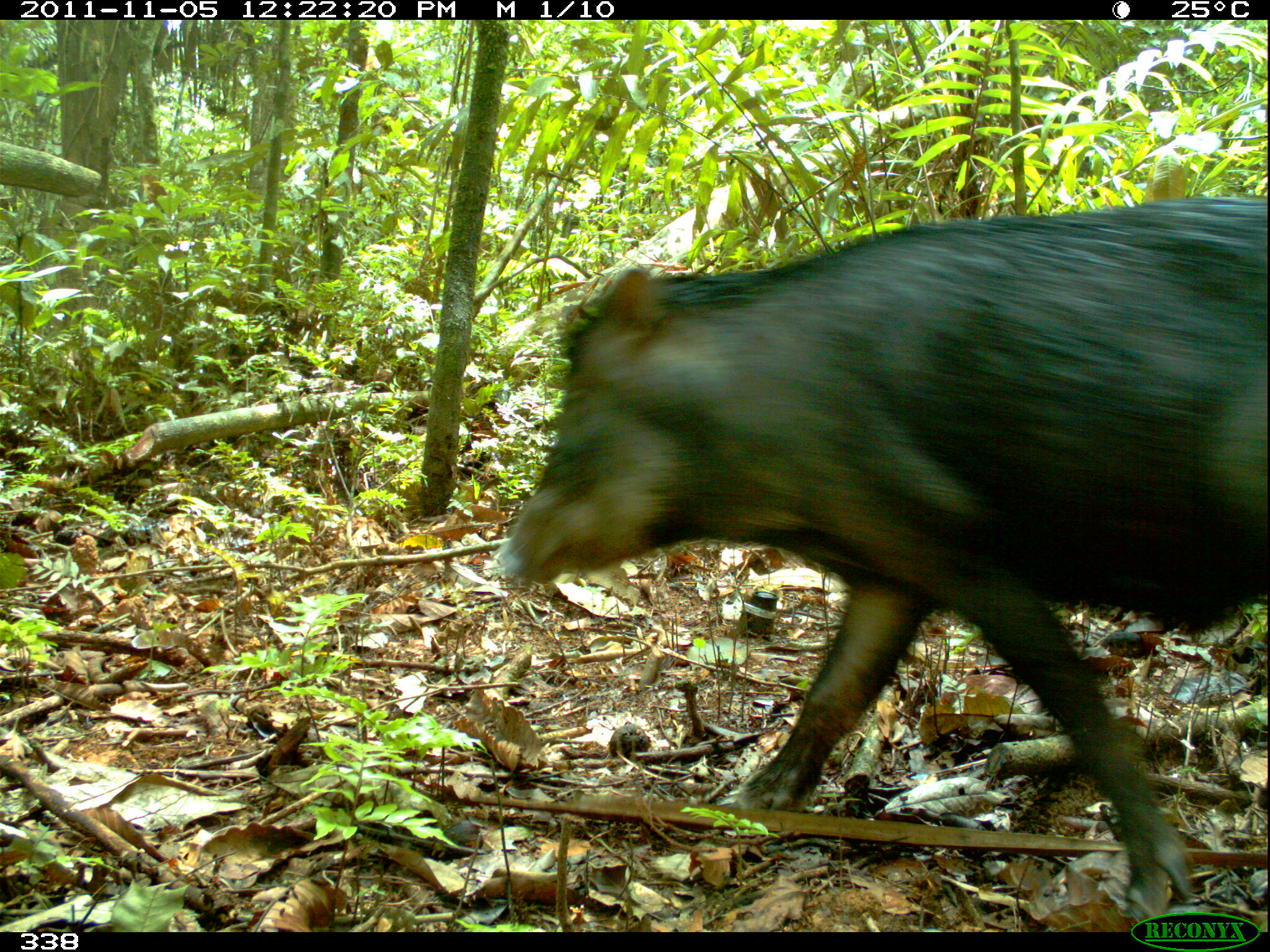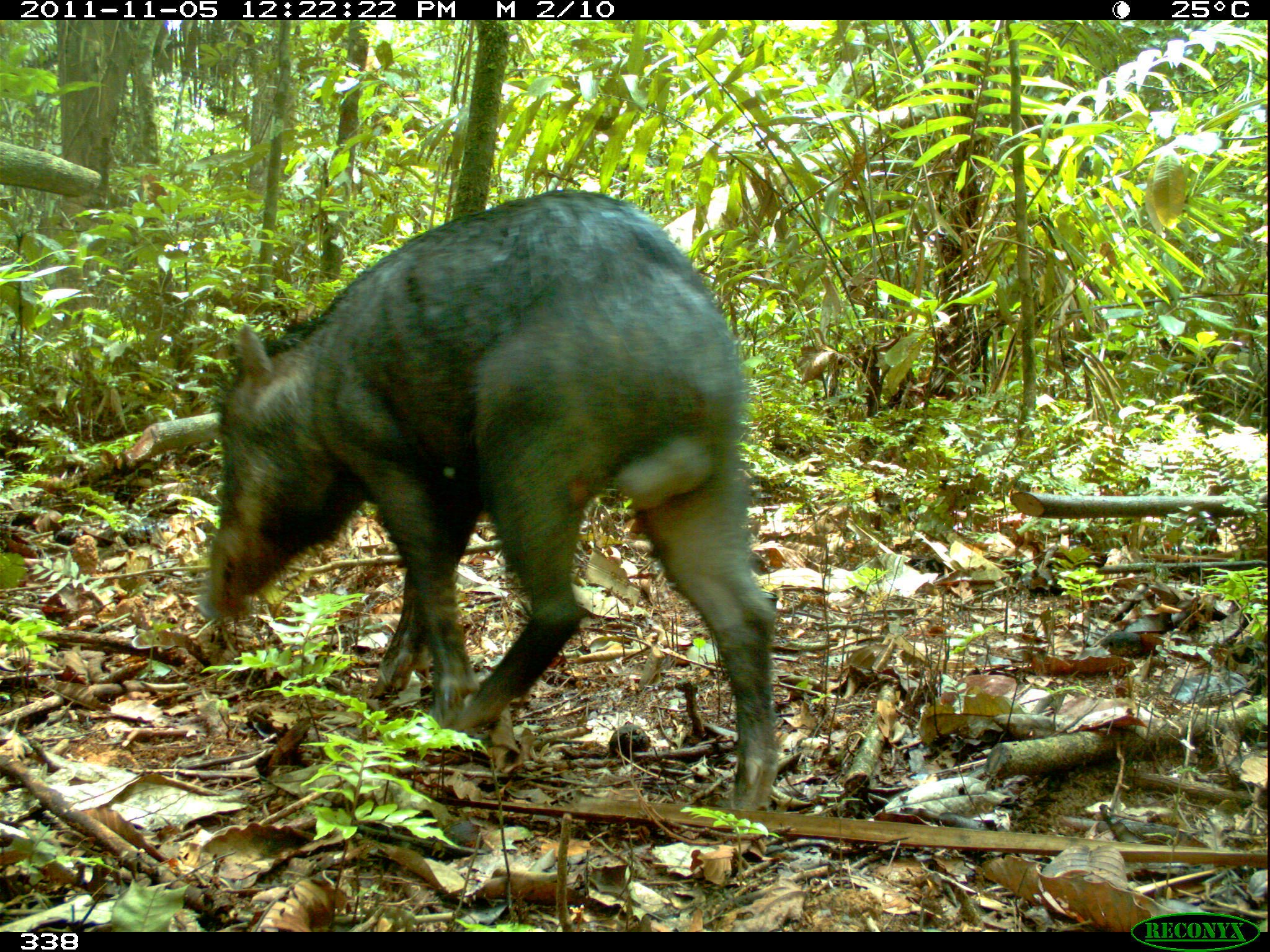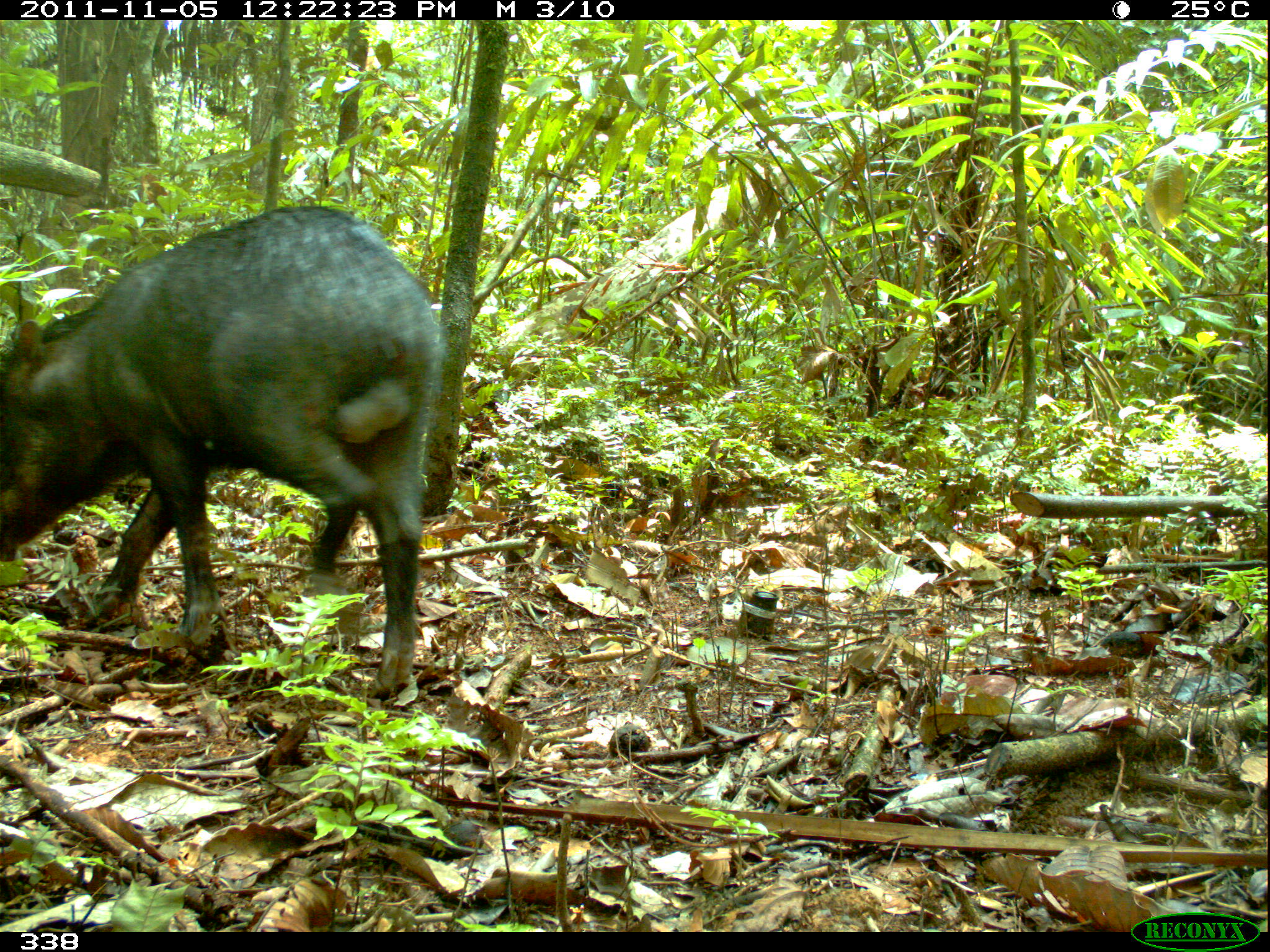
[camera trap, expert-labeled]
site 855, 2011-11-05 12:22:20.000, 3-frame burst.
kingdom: Animalia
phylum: Chordata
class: Mammalia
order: Artiodactyla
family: Tayassuidae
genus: Tayassu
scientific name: Tayassu pecari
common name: white-lipped peccary